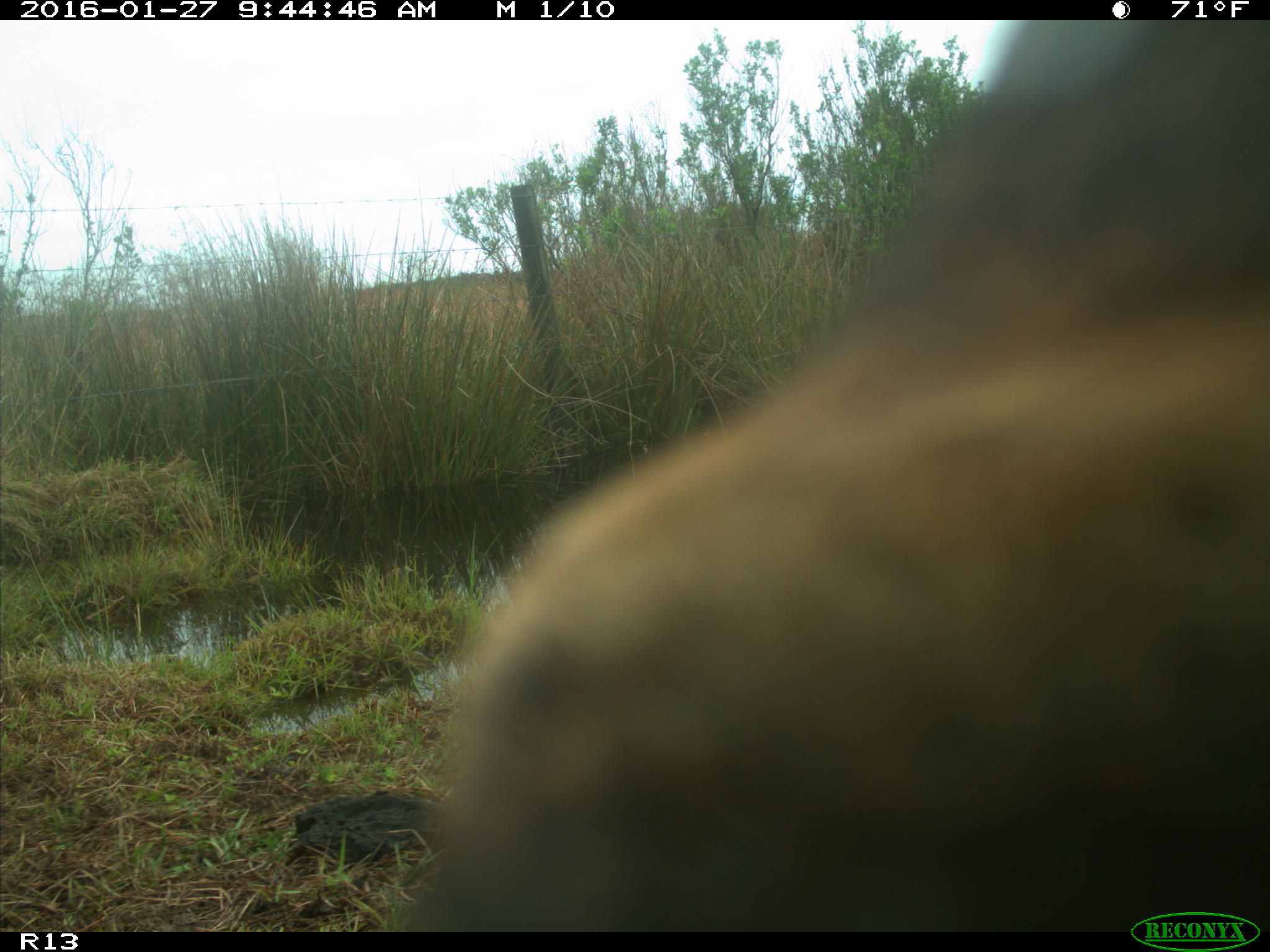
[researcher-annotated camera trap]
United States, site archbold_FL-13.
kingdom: Animalia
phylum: Chordata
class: Mammalia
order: Artiodactyla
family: Bovidae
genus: Bos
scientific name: Bos taurus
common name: domestic cow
Bos taurus (domestic cow).